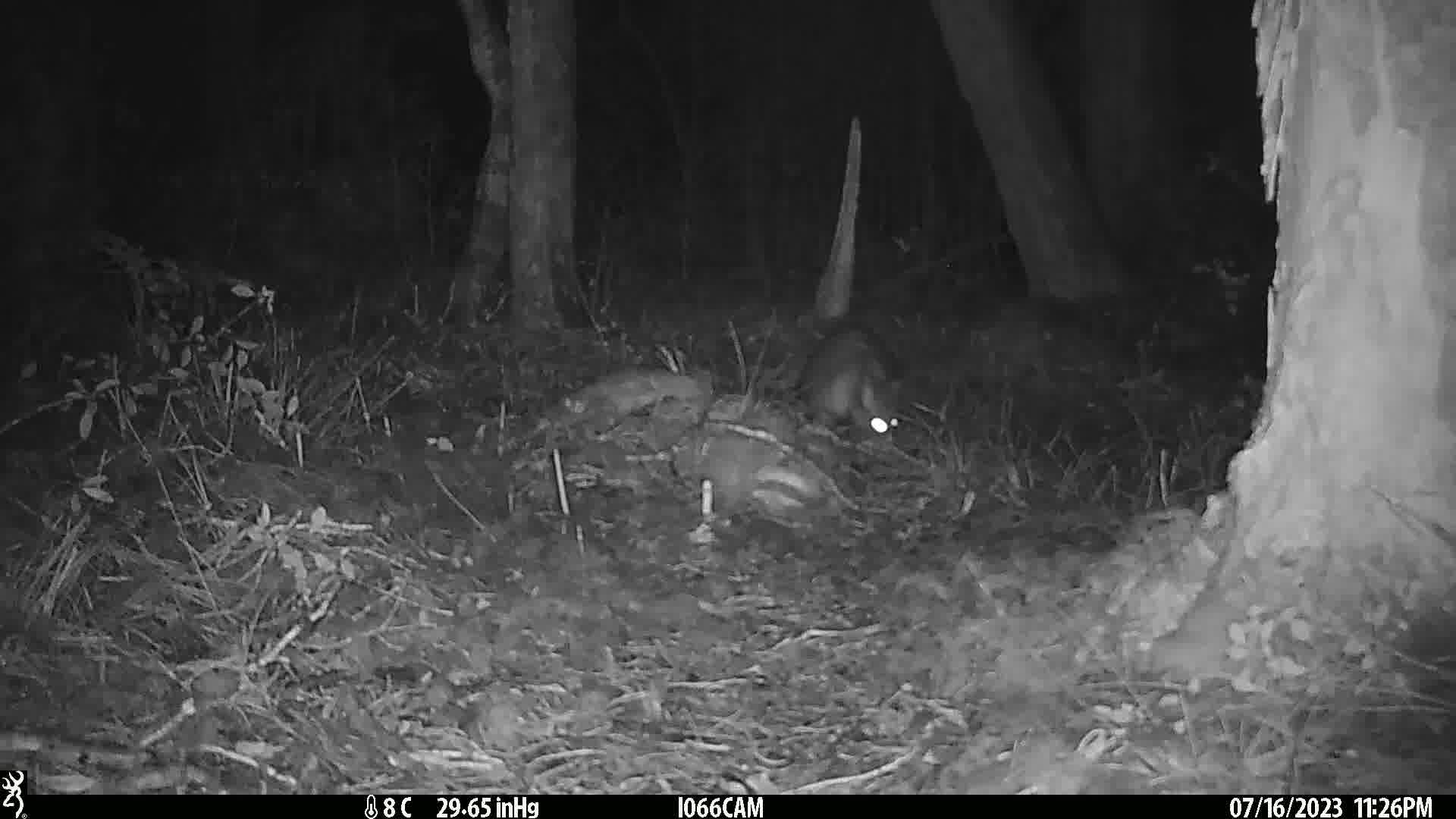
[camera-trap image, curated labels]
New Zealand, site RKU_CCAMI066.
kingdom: Animalia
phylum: Chordata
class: Mammalia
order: Diprotodontia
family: Phalangeridae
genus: Trichosurus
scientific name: Trichosurus vulpecula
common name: common brushtail possum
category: possum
Possum (common brushtail possum) (Trichosurus vulpecula).